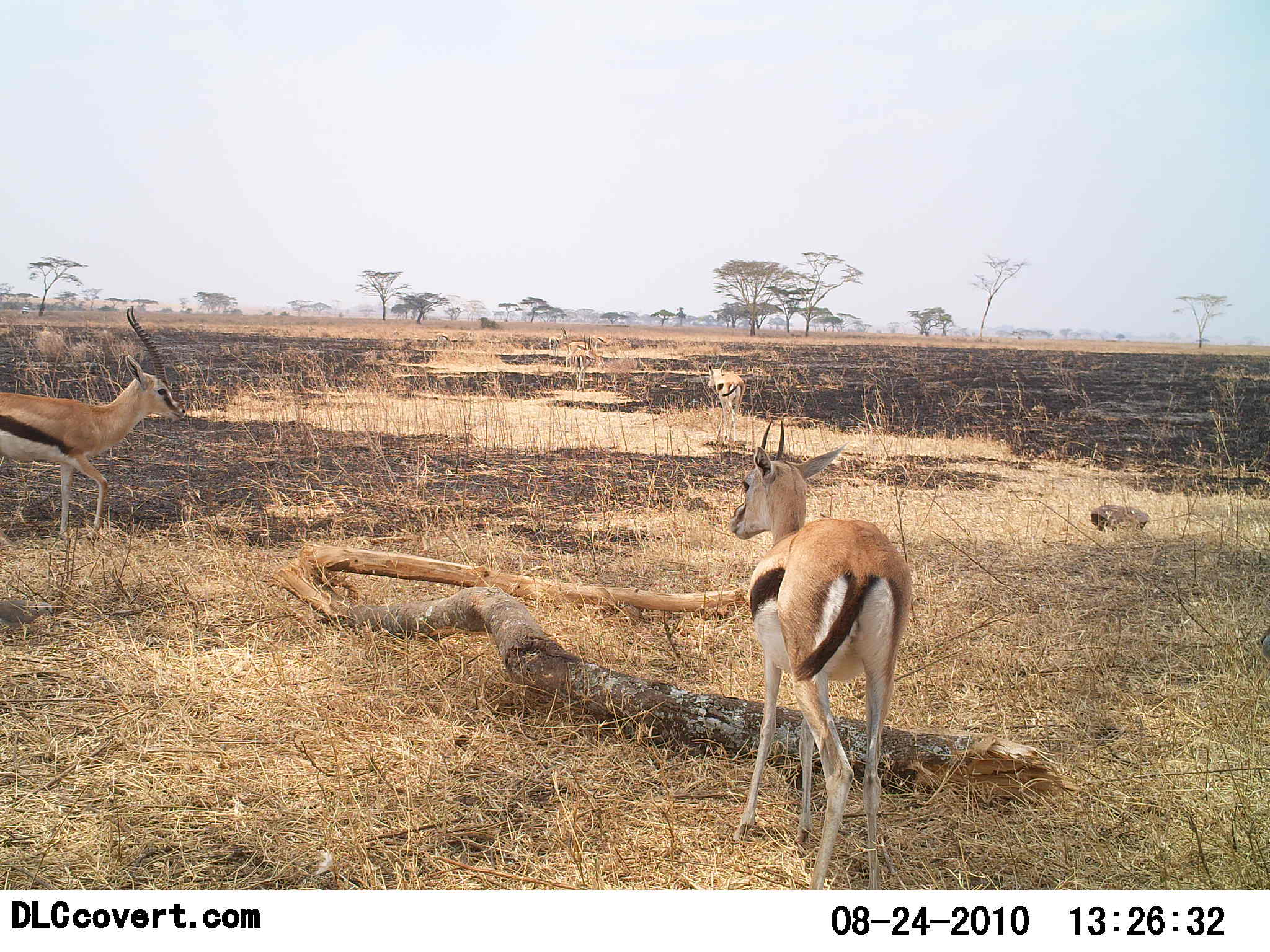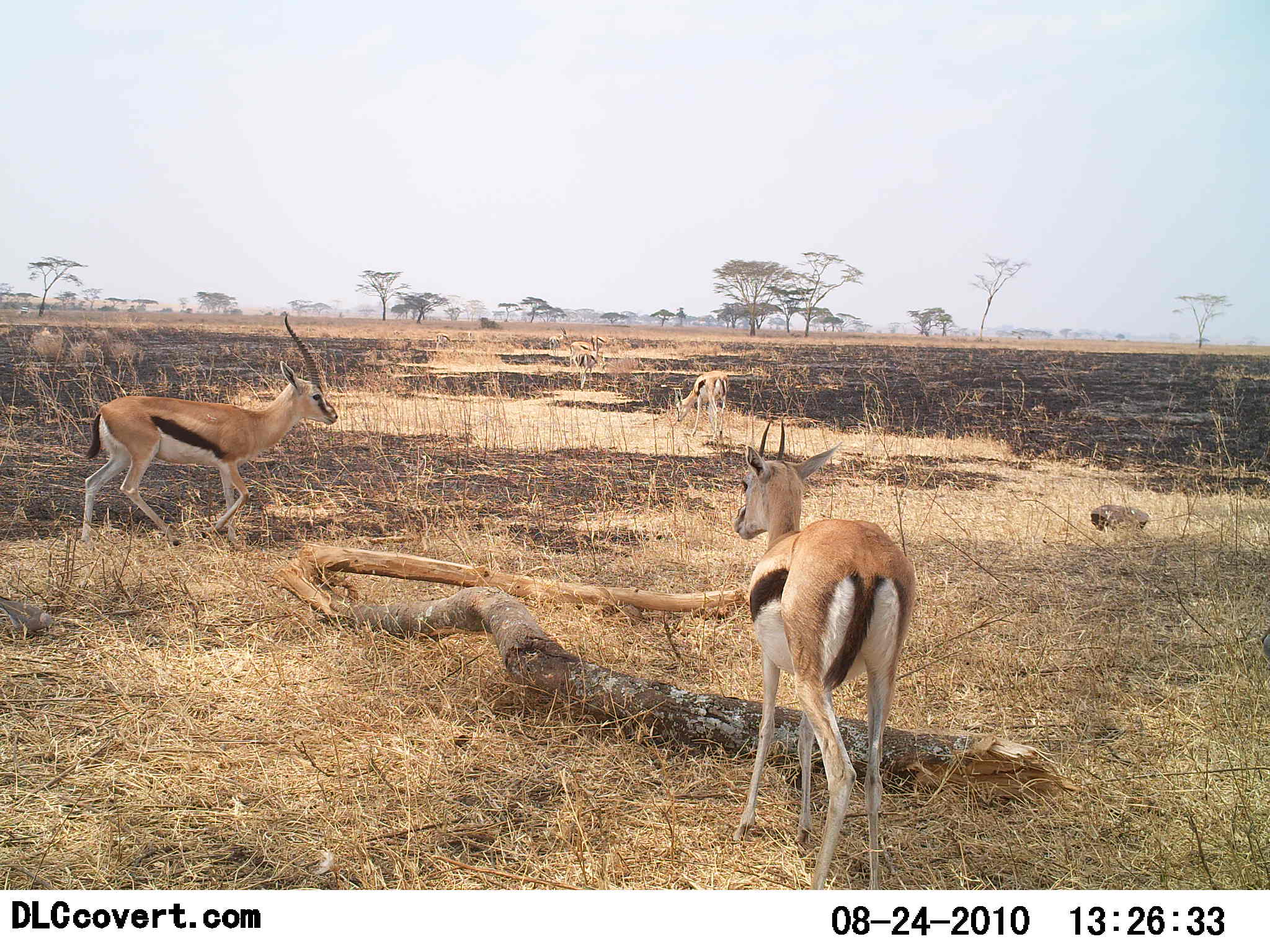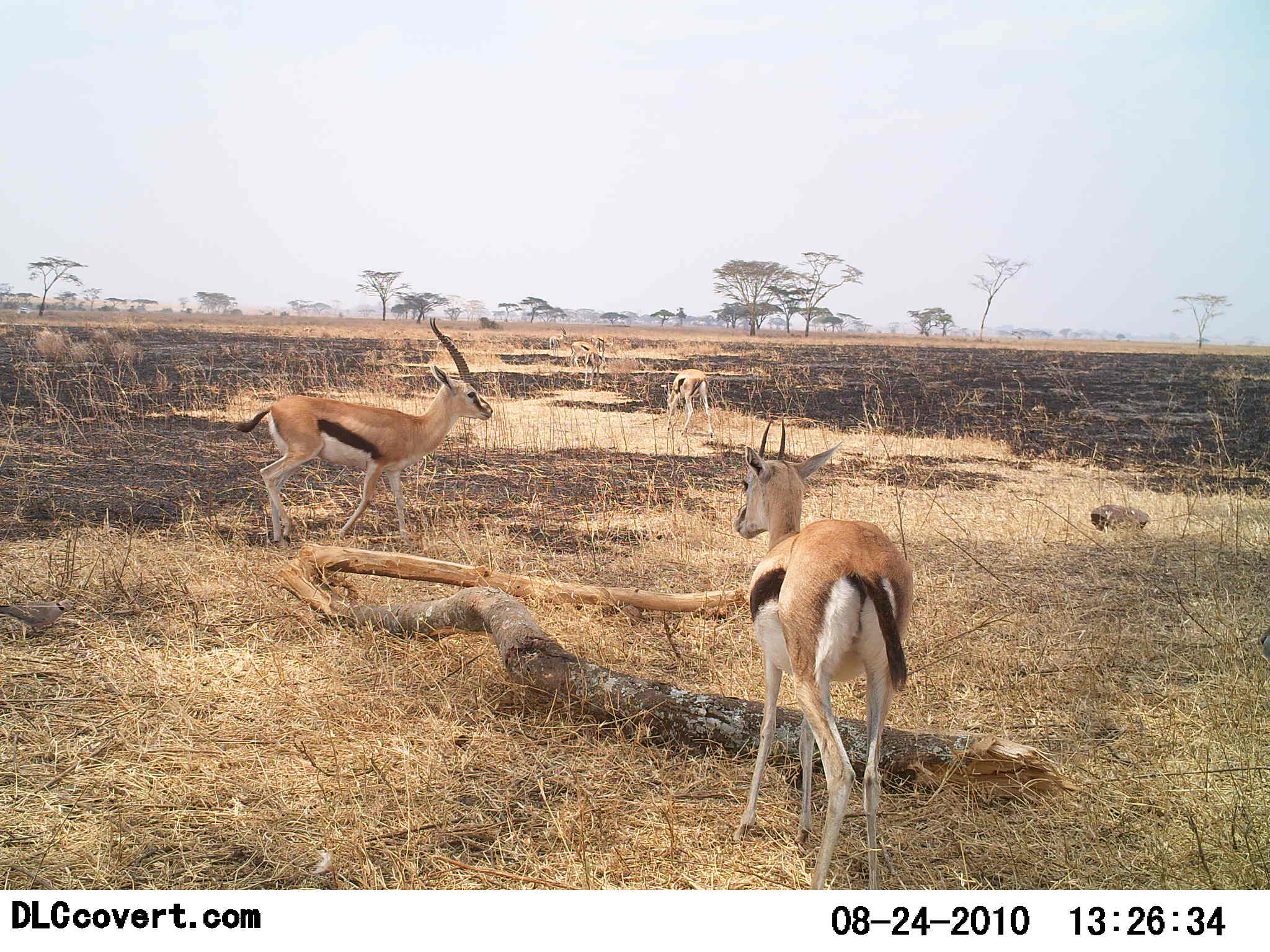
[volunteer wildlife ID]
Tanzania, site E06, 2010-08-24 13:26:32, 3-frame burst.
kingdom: Animalia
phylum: Chordata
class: Mammalia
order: Artiodactyla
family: Bovidae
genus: Eudorcas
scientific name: Eudorcas thomsonii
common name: thomson's gazelle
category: gazellethomsons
Gazellethomsons (thomson's gazelle) (Eudorcas thomsonii), count 4. Behavior (volunteer vote fractions): standing 44%, resting 0%, moving 94%, interacting 0%. Young present (vote fraction): 0%. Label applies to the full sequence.